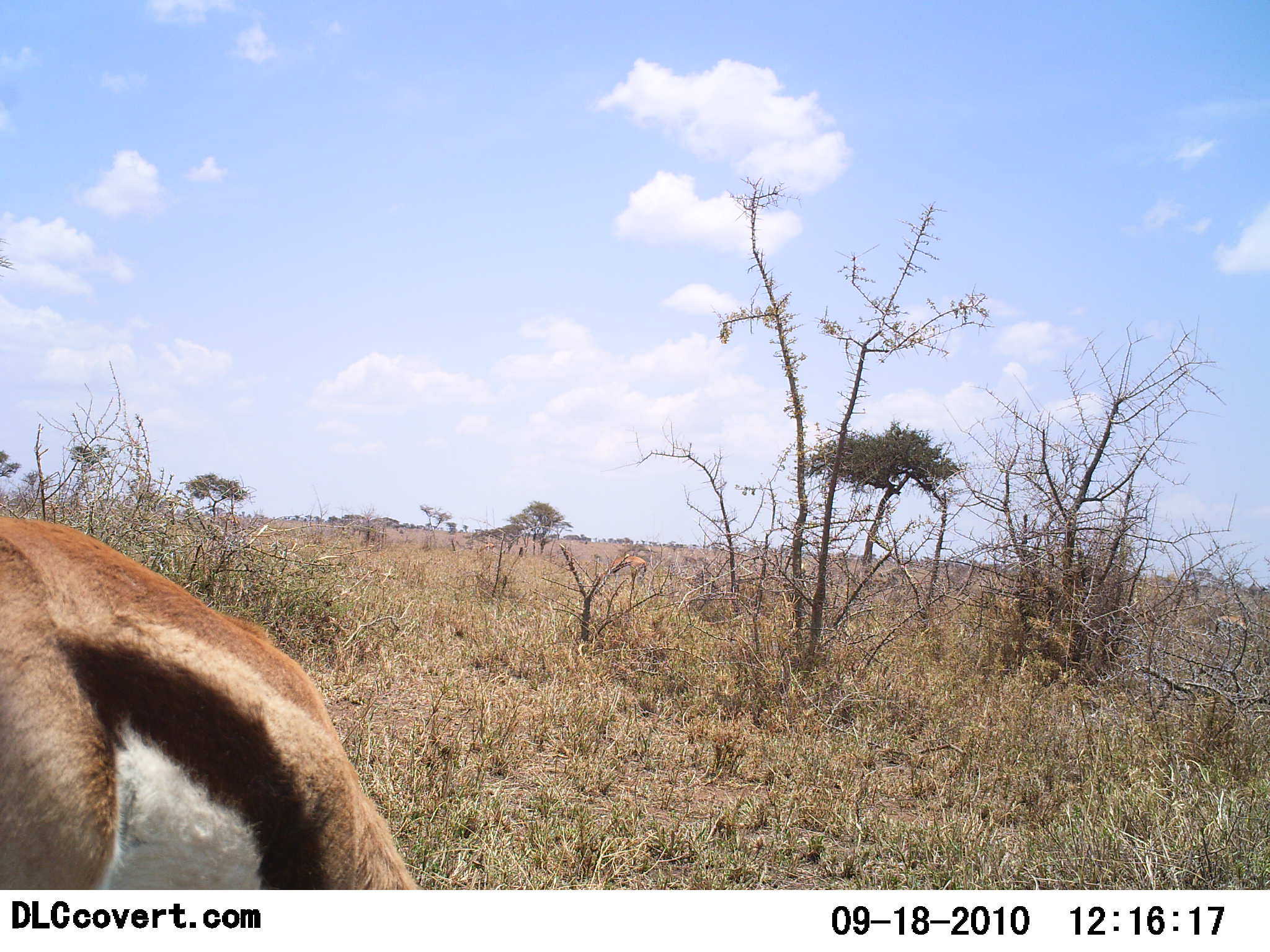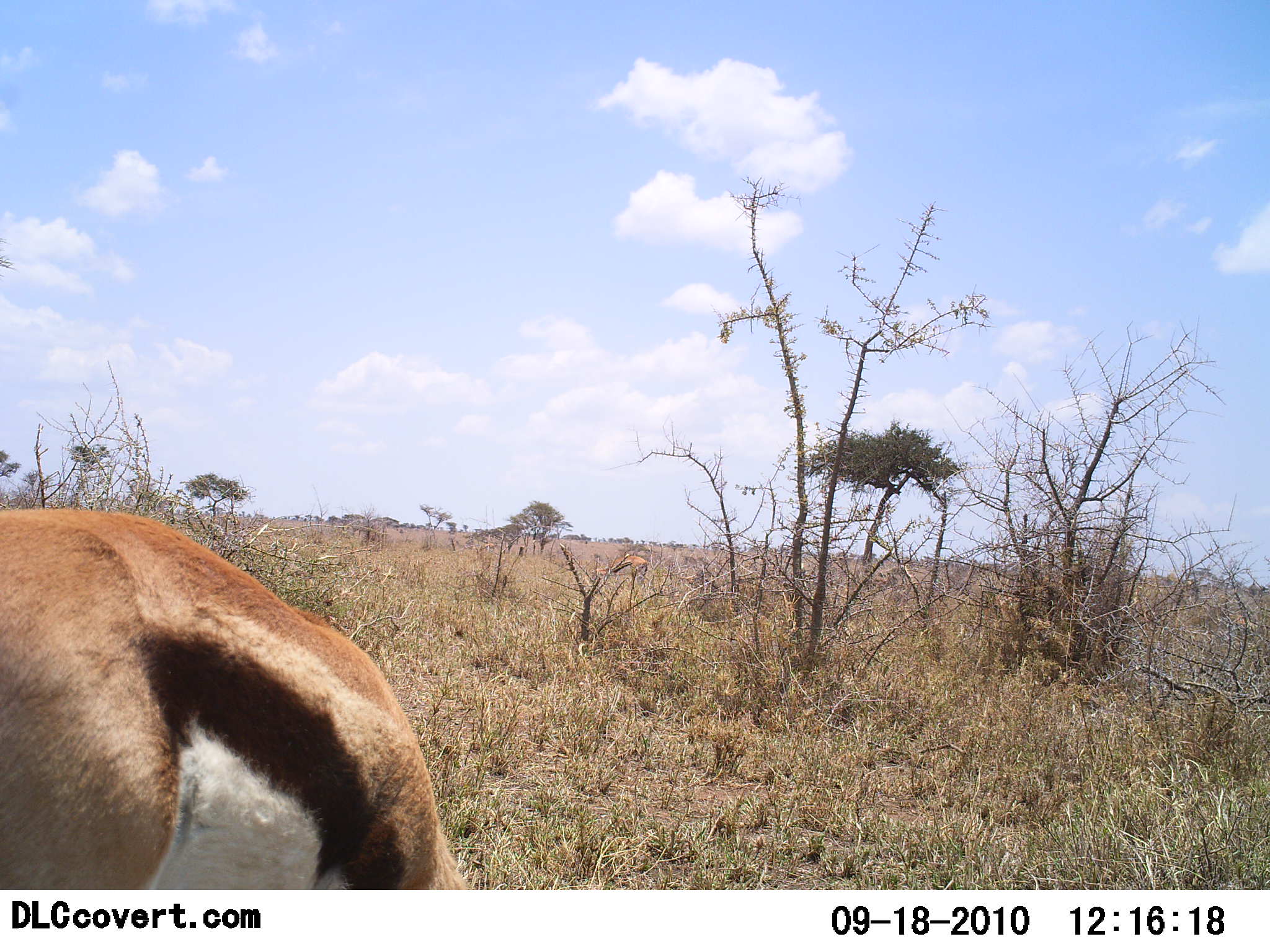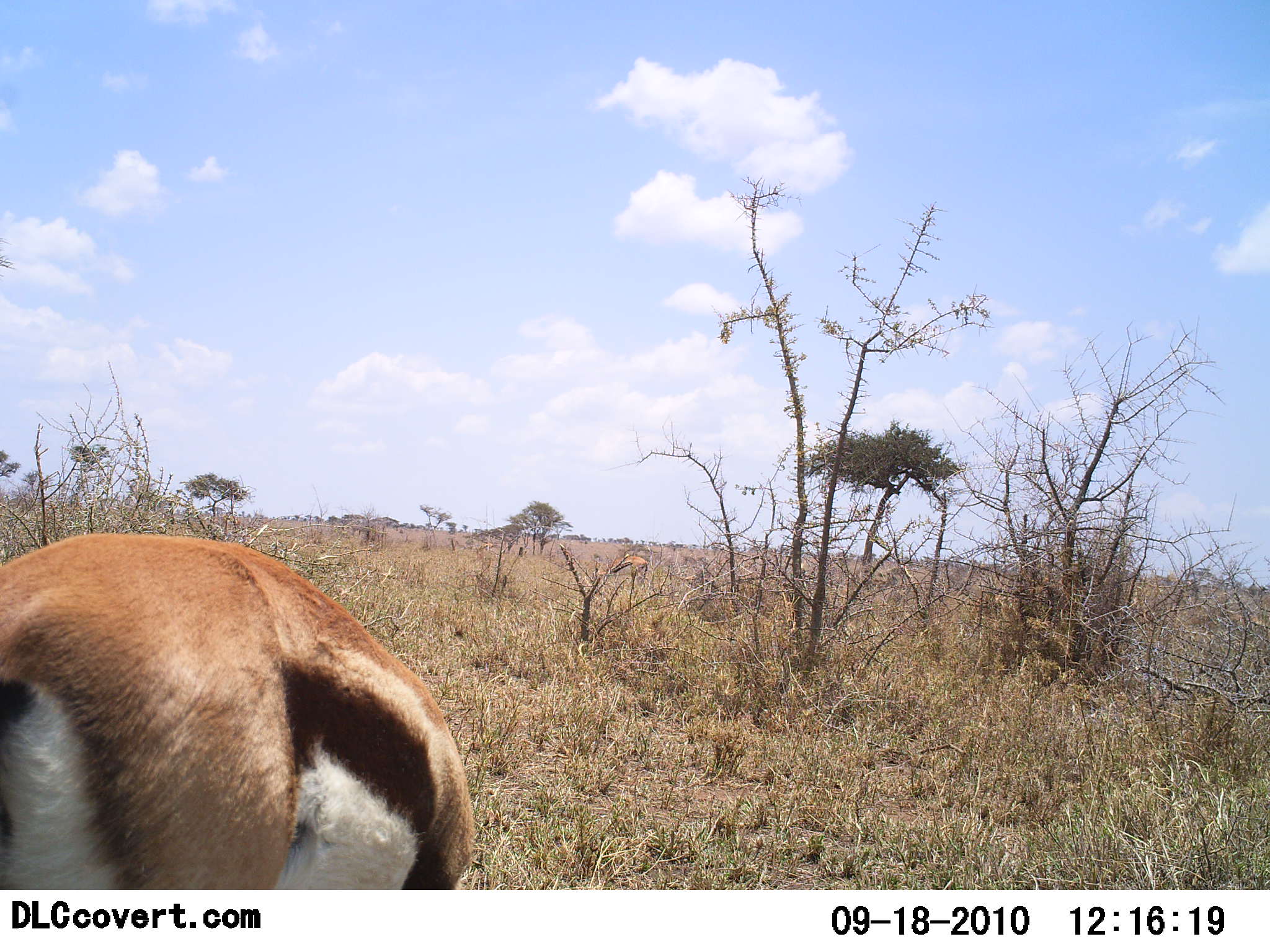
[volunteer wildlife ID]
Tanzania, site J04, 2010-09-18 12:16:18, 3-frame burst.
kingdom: Animalia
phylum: Chordata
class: Mammalia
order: Artiodactyla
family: Bovidae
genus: Eudorcas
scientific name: Eudorcas thomsonii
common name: thomson's gazelle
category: gazellethomsons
Gazellethomsons (thomson's gazelle) (Eudorcas thomsonii), count 1. Behavior (volunteer vote fractions): standing 72%, resting 0%, moving 0%, interacting 0%. Young present (vote fraction): 0%. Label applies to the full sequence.